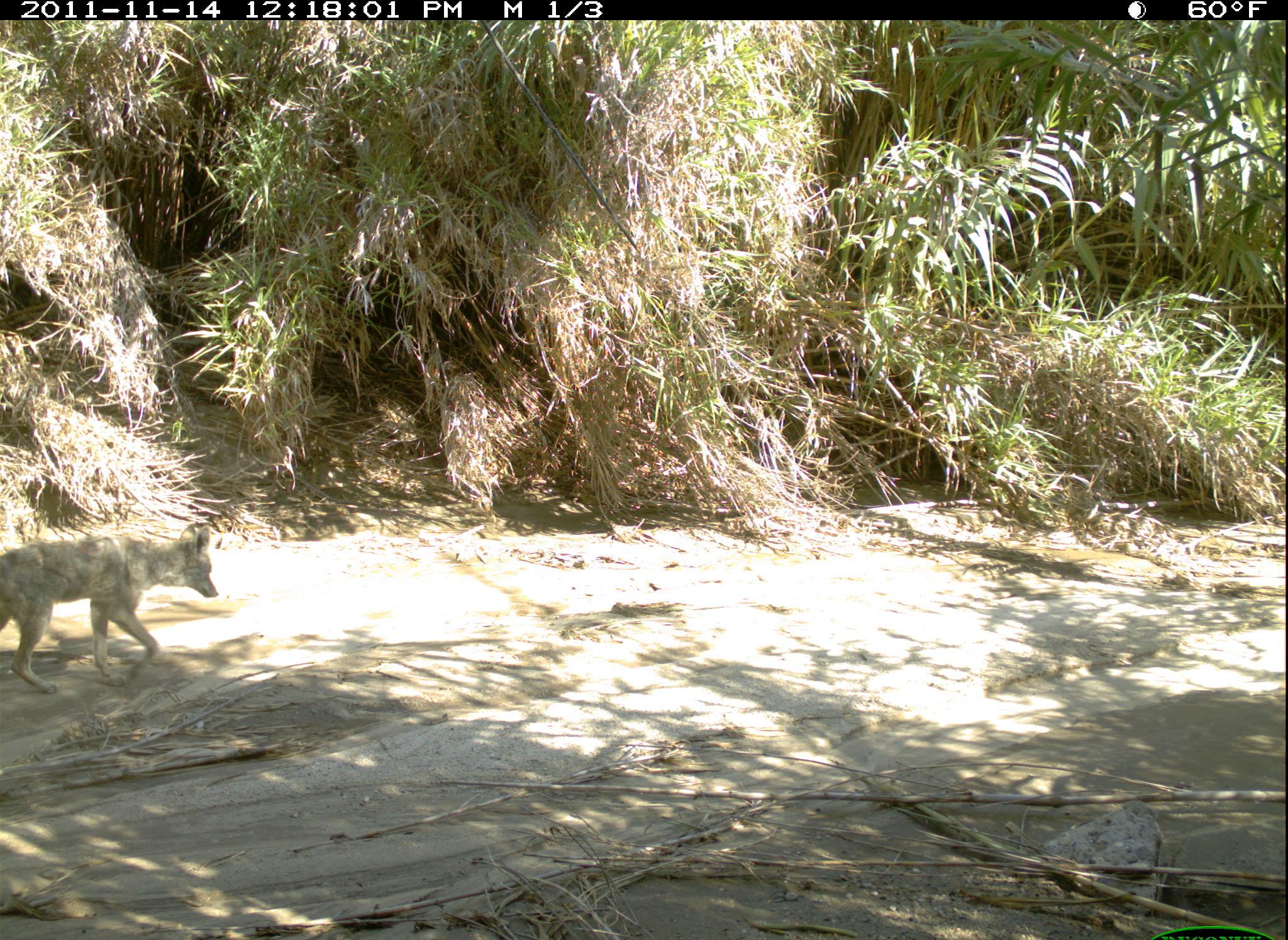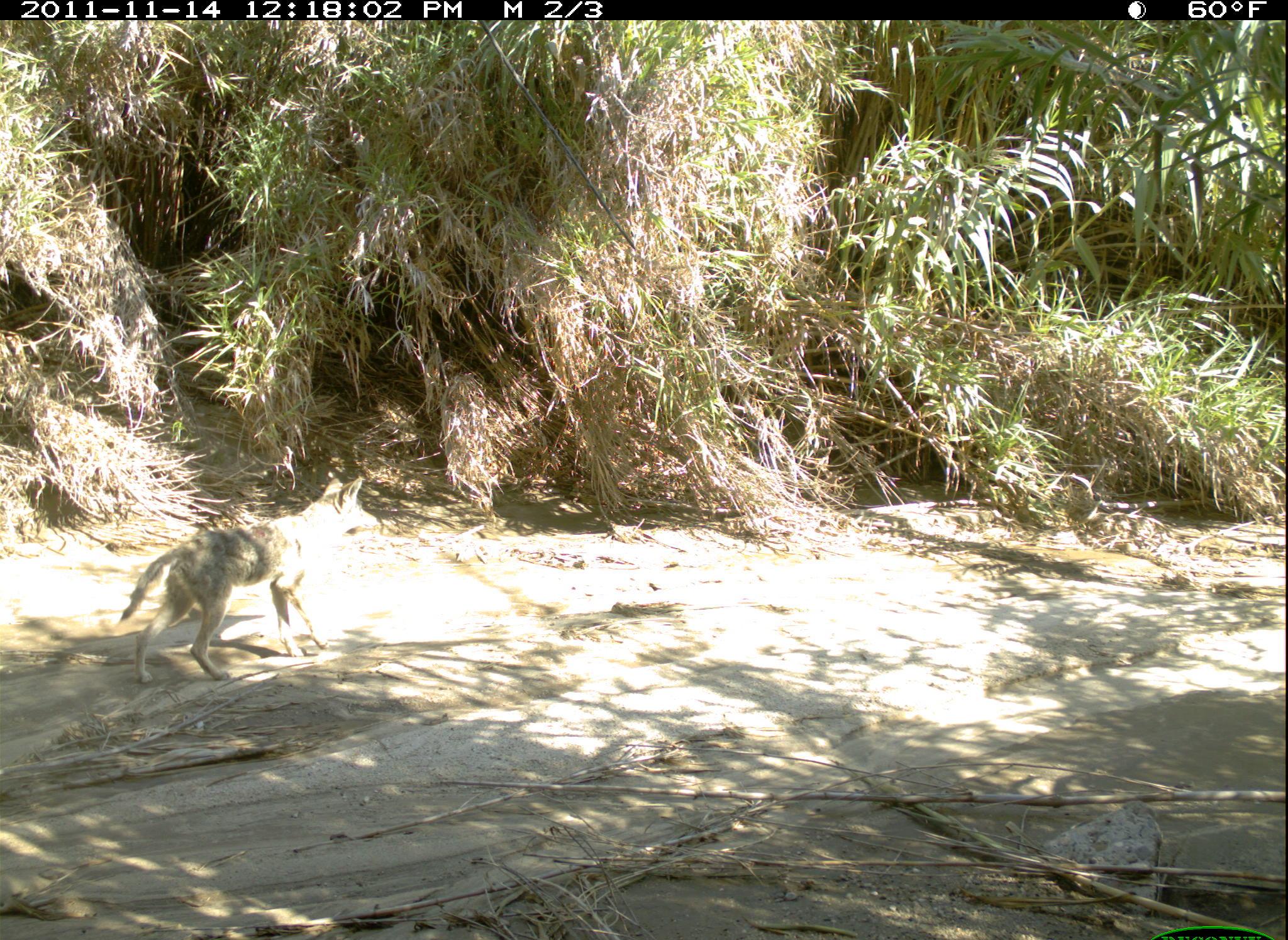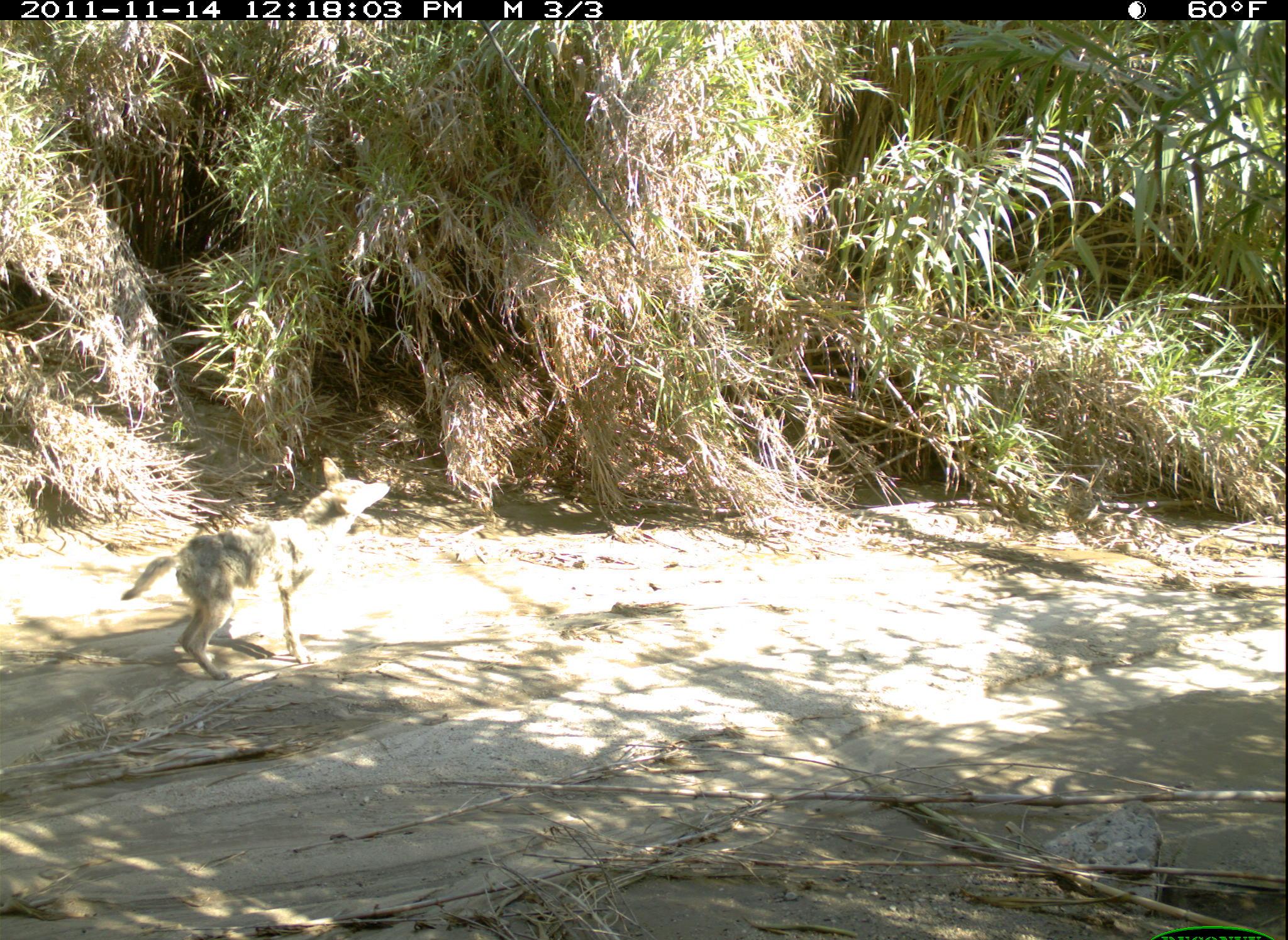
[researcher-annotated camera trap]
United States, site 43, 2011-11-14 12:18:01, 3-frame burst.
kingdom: Animalia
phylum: Chordata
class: Mammalia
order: Carnivora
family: Canidae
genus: Canis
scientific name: Canis latrans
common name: coyote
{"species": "coyote (Canis latrans)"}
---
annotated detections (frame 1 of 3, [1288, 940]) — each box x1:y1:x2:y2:
coyote: 2:517:235:701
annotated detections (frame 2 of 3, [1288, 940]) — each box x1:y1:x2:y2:
coyote: 101:459:391:702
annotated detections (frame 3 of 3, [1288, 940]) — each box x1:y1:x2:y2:
coyote: 100:449:409:696